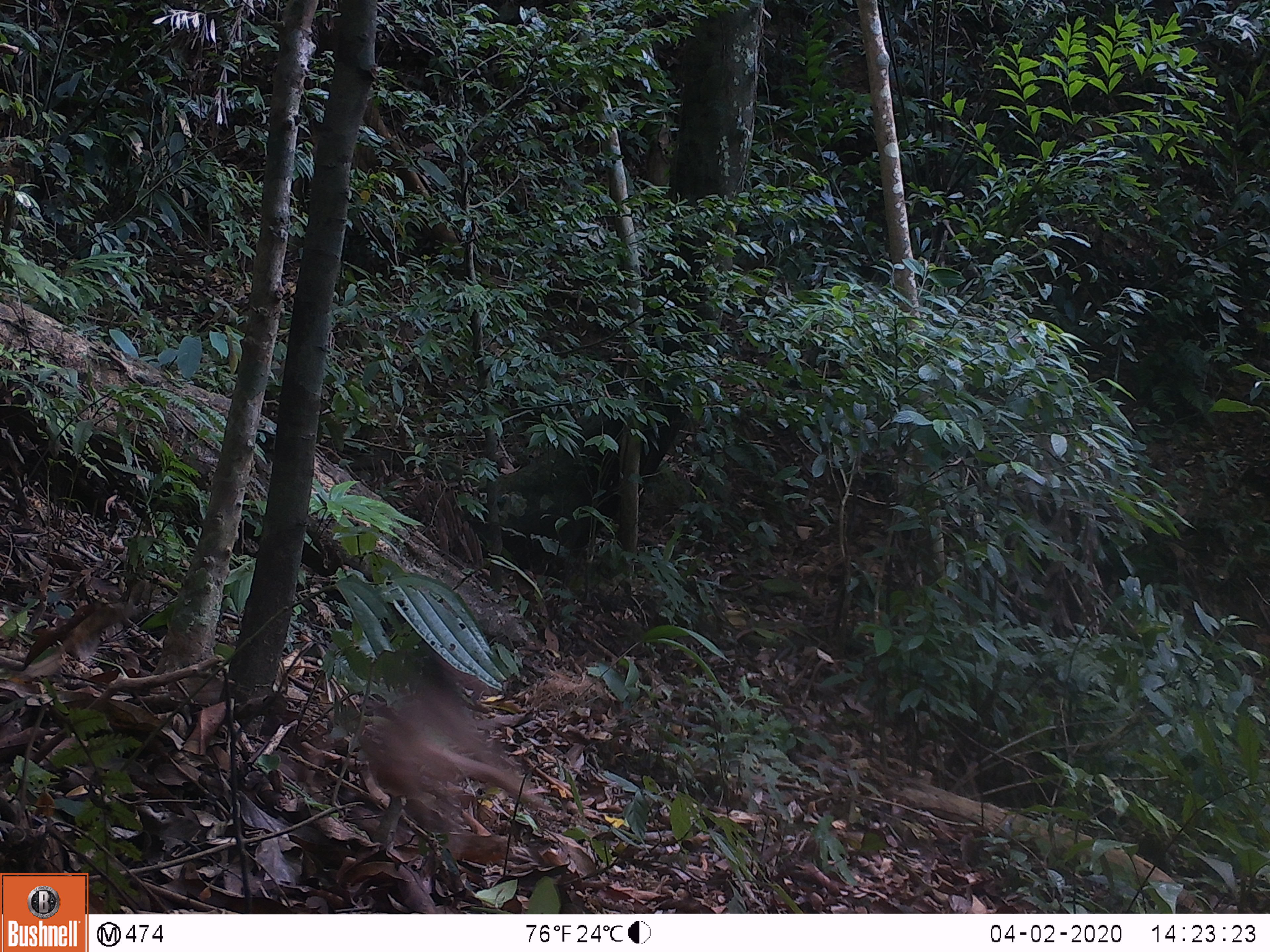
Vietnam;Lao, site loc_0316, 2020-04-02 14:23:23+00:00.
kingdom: Animalia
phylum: Chordata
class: Mammalia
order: Primates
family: Cercopithecidae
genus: Macaca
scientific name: Macaca arctoides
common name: stump-tailed macaque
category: stump tailed macaque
Stump tailed macaque (stump-tailed macaque) (Macaca arctoides). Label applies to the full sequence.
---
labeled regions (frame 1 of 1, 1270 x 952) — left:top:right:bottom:
stump tailed macaque: 373:692:546:821